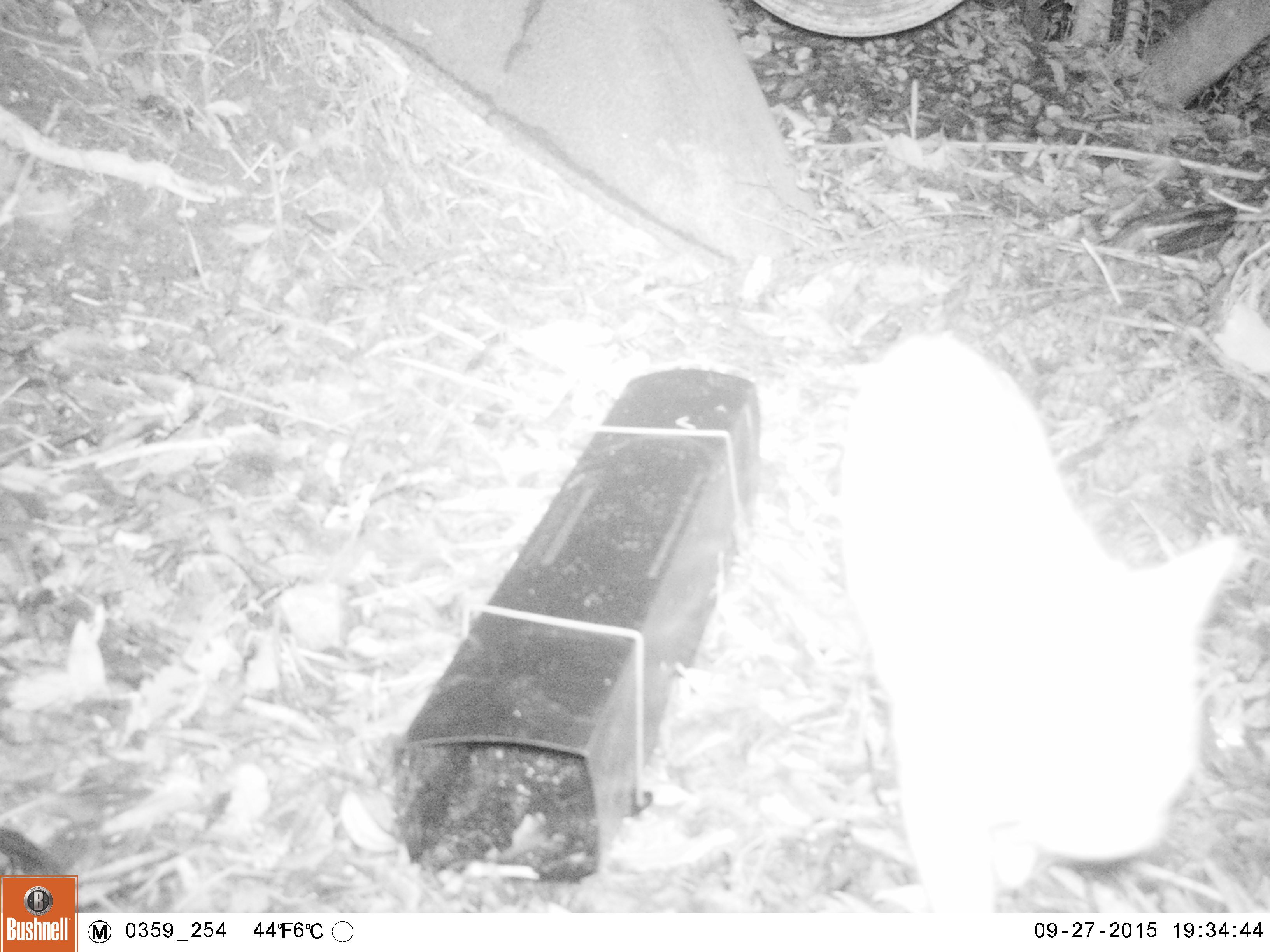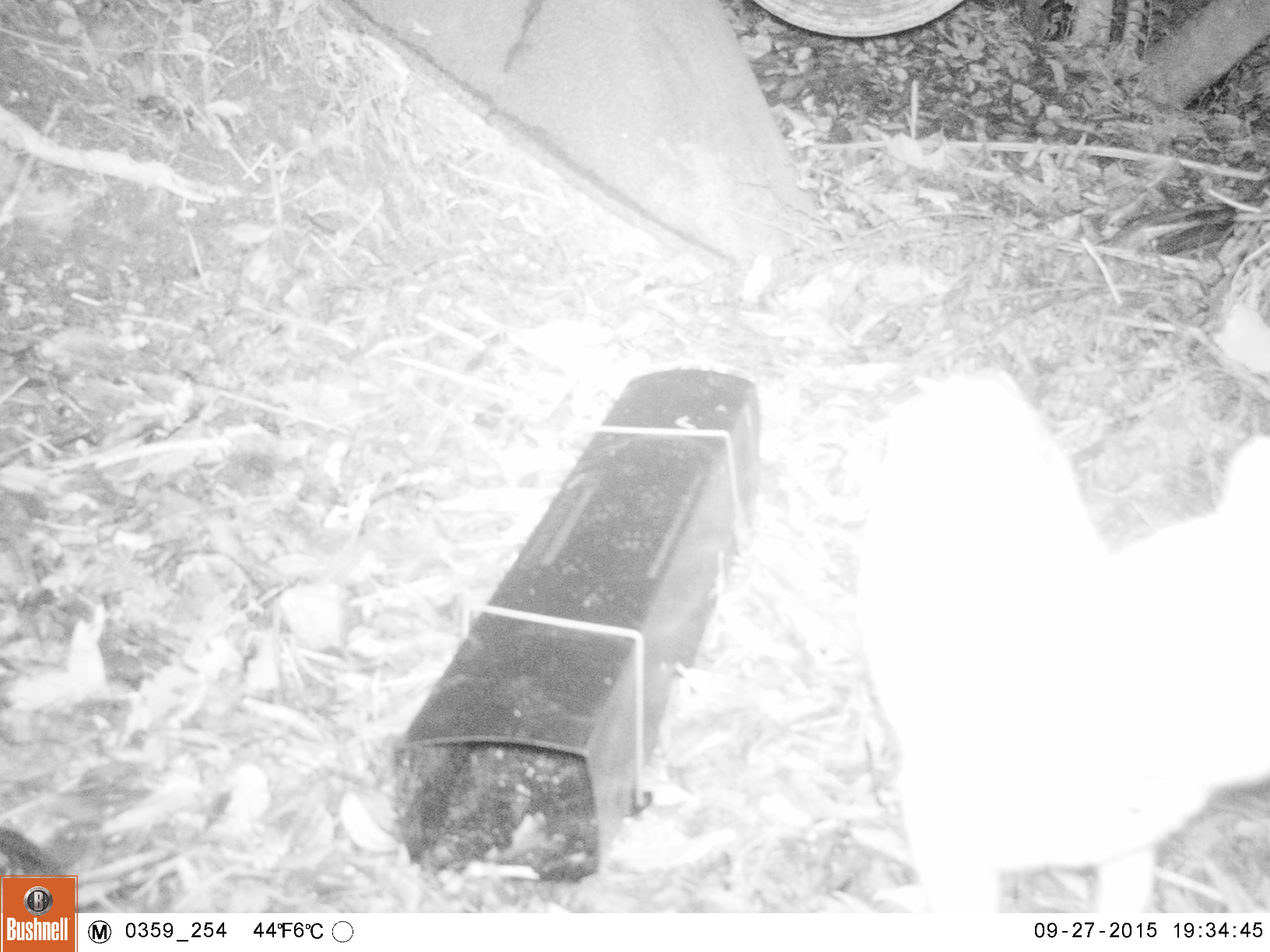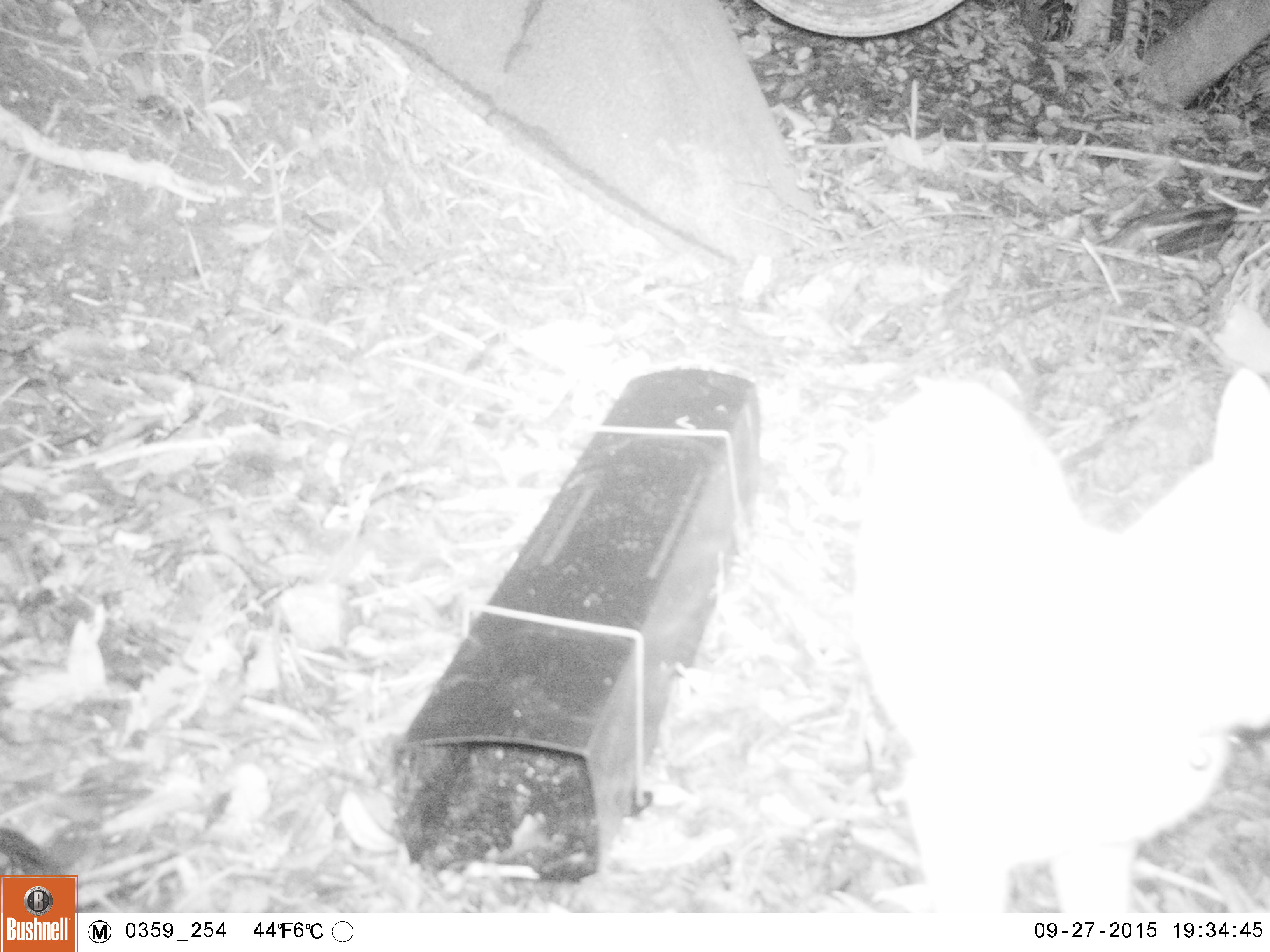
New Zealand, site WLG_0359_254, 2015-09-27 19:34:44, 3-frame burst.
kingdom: Animalia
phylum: Chordata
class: Mammalia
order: Carnivora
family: Felidae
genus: Felis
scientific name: Felis catus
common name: domestic cat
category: cat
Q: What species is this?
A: Cat (domestic cat) (Felis catus).